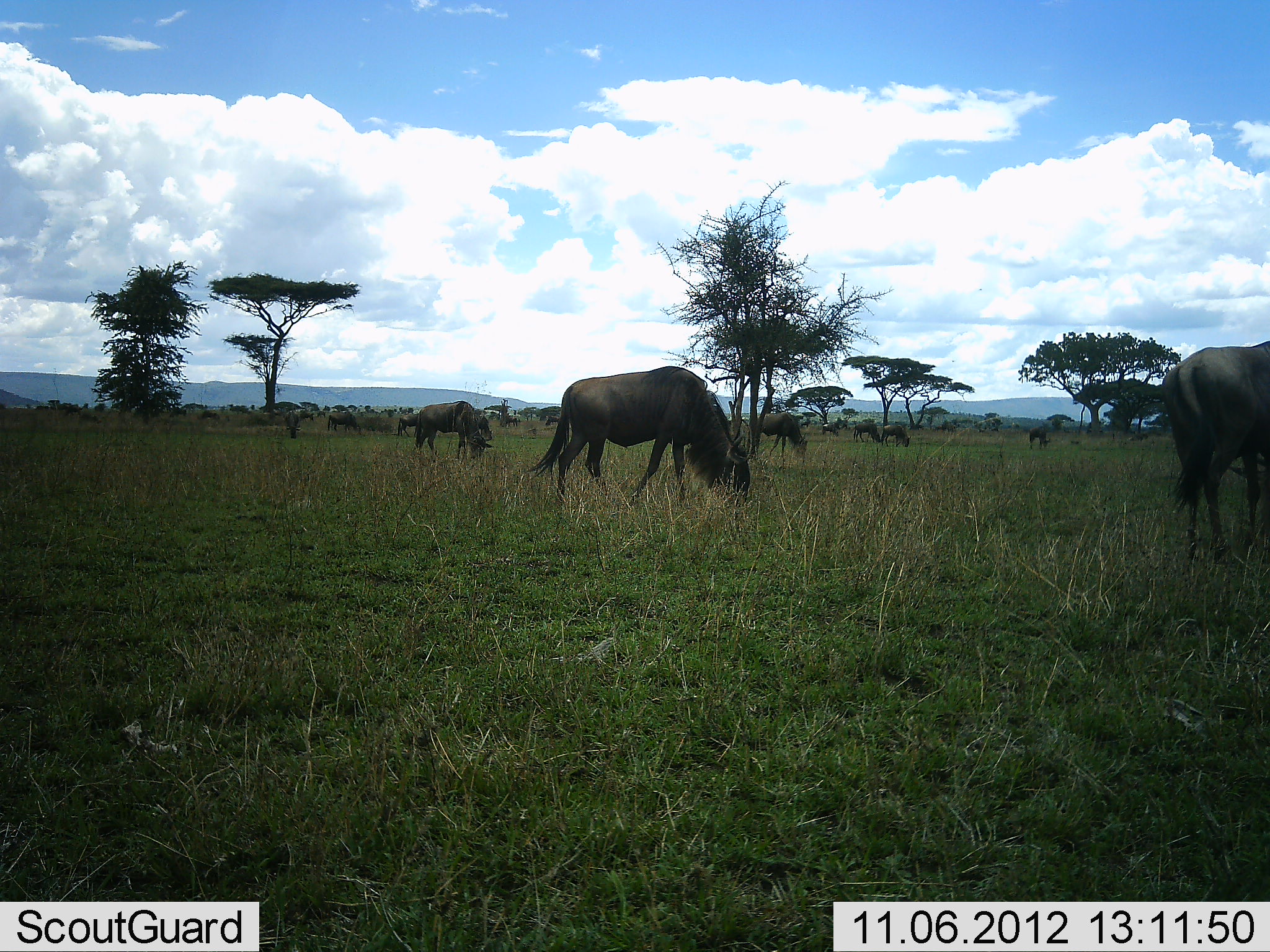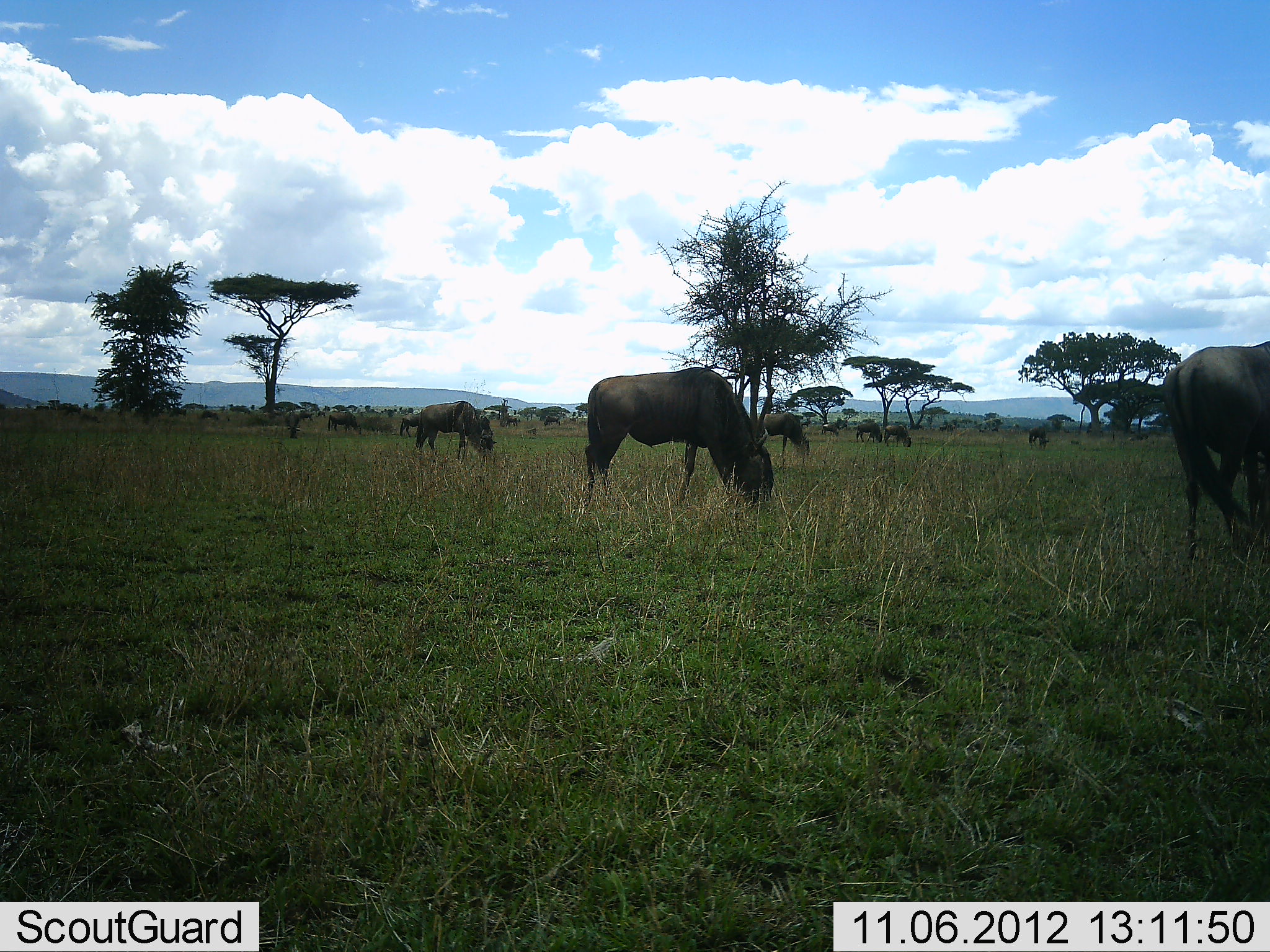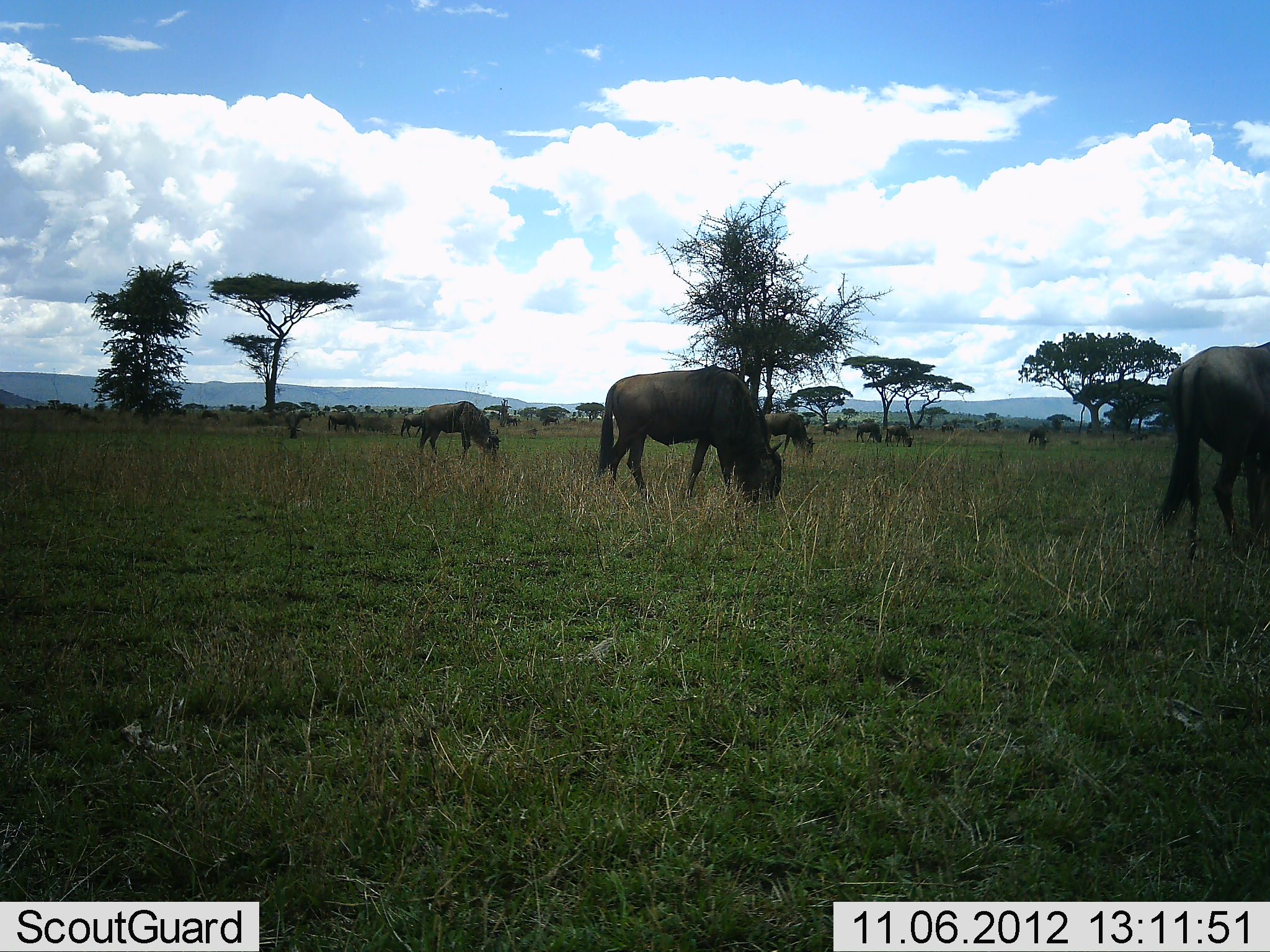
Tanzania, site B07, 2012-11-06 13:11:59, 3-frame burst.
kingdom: Animalia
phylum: Chordata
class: Mammalia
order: Artiodactyla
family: Bovidae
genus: Connochaetes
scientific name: Connochaetes taurinus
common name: blue wildebeest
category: wildebeest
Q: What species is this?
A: Wildebeest (blue wildebeest) (Connochaetes taurinus).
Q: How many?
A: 11-50.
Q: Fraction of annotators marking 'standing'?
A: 30%.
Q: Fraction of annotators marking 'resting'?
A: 0%.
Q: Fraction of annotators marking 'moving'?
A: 20%.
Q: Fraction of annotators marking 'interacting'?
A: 0%.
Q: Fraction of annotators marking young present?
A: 0%.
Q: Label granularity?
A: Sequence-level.